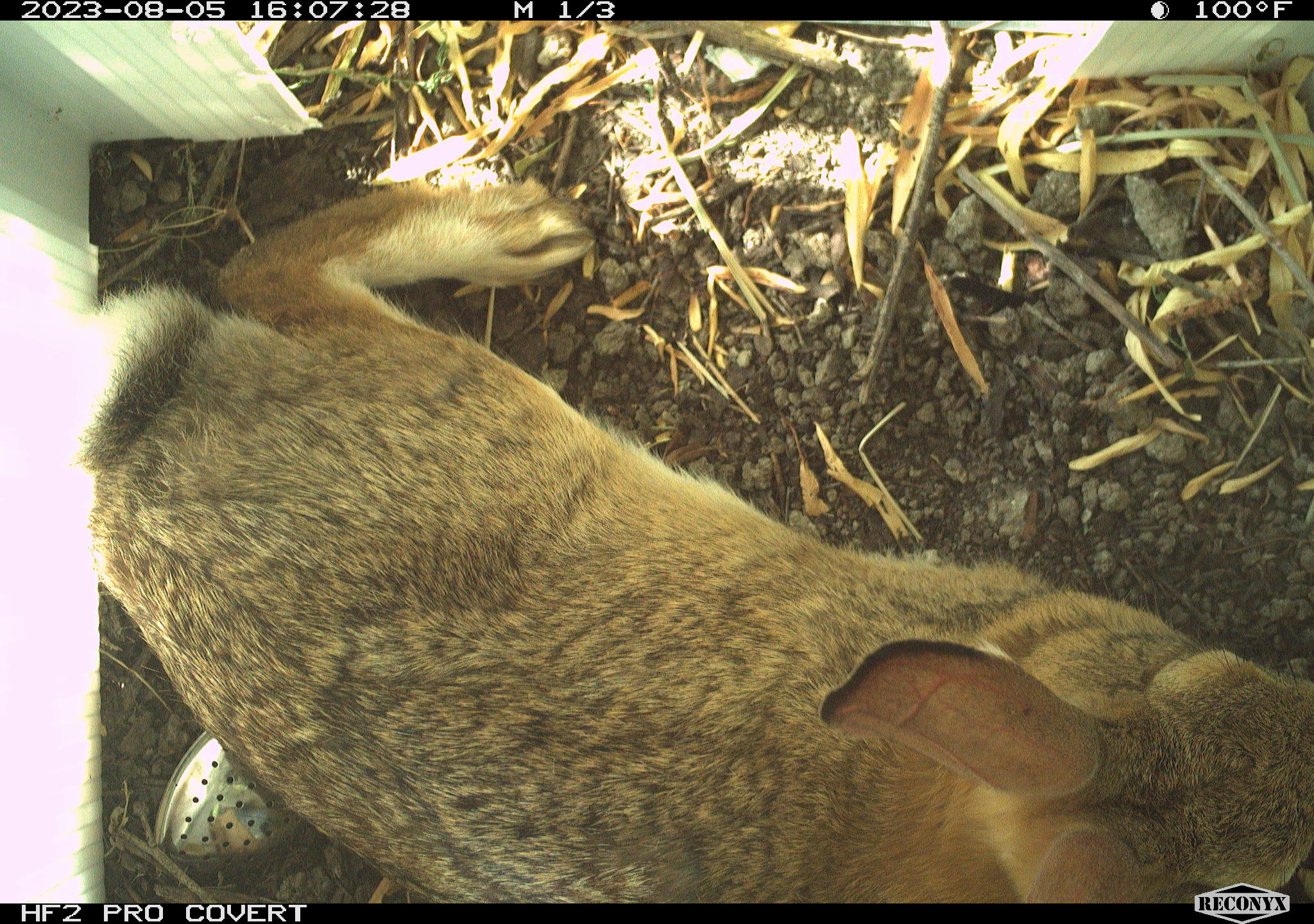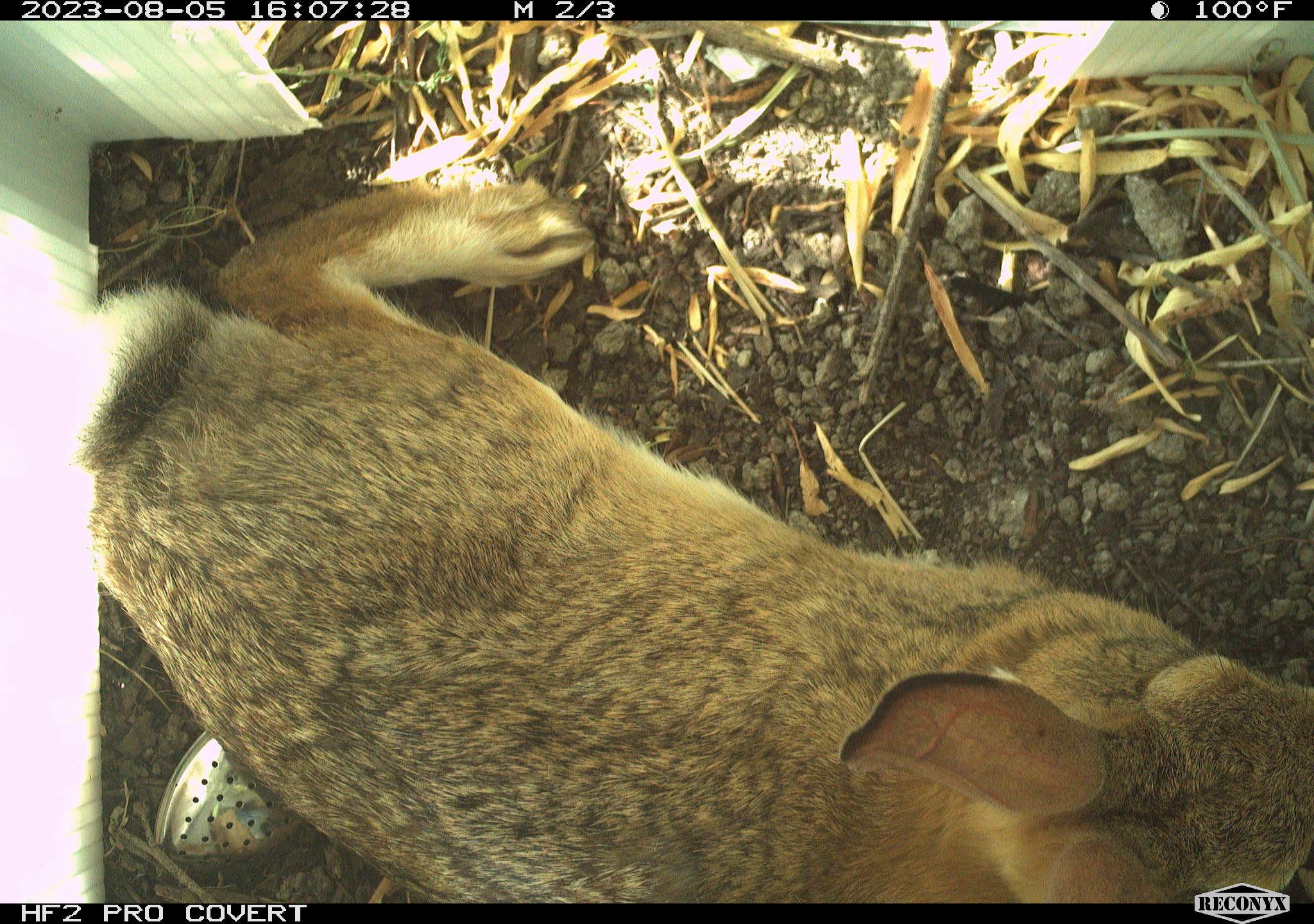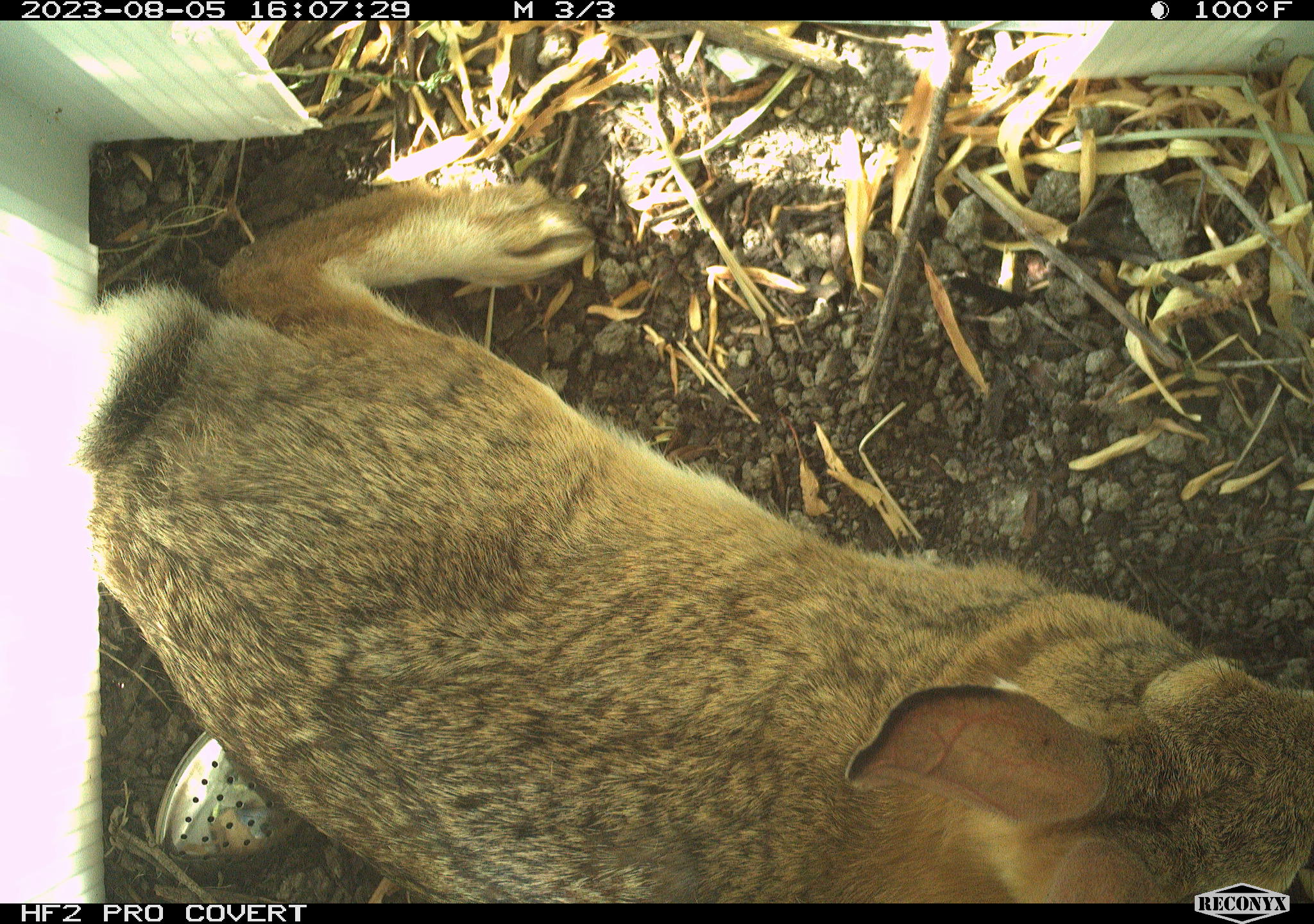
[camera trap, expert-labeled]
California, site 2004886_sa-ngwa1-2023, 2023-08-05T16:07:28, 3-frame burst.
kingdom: Animalia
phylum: Chordata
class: Mammalia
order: Lagomorpha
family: Leporidae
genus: Sylvilagus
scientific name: Sylvilagus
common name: cottontail rabbits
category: sylvilagus species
Sylvilagus species (cottontail rabbits) (Sylvilagus).